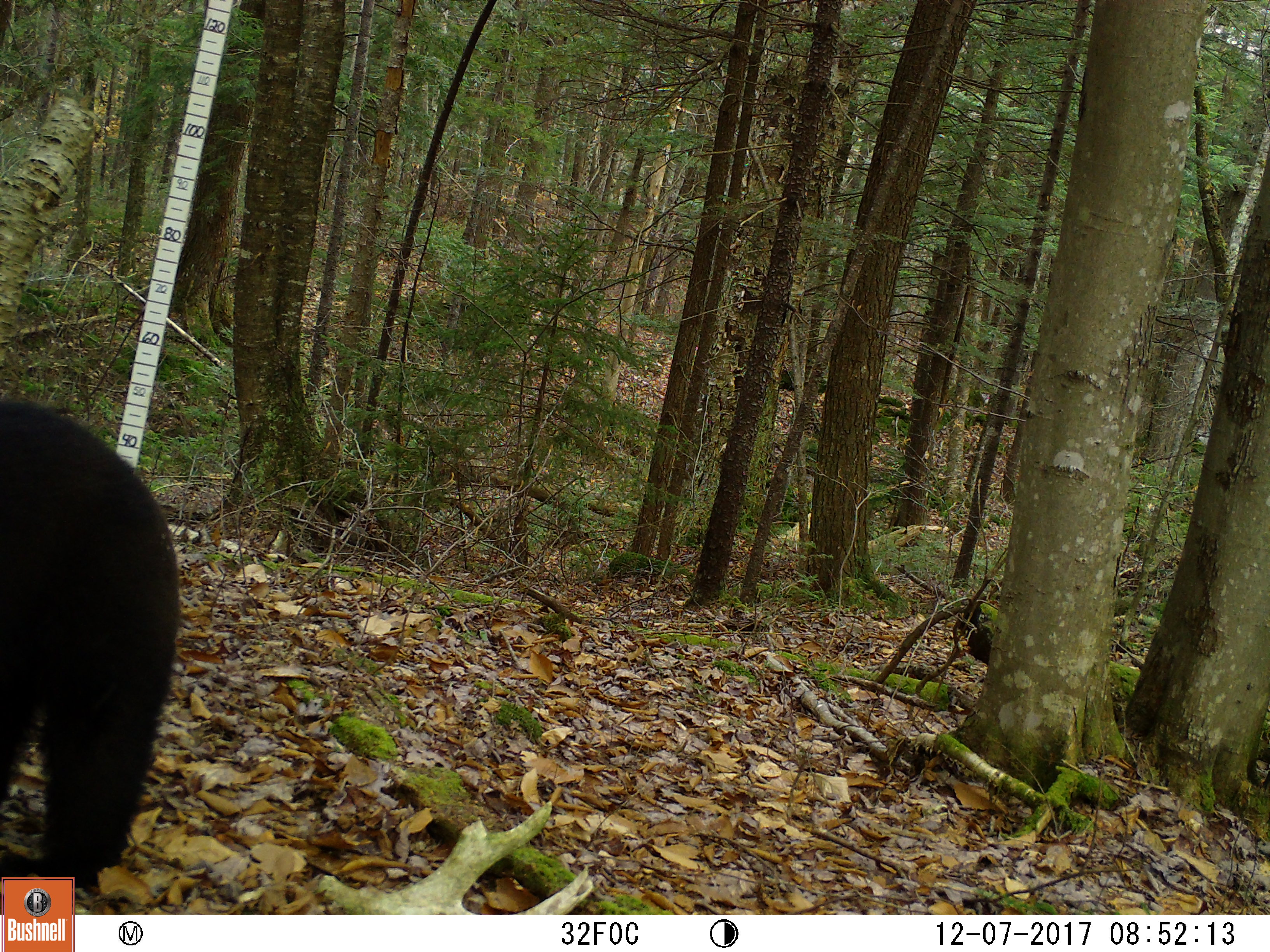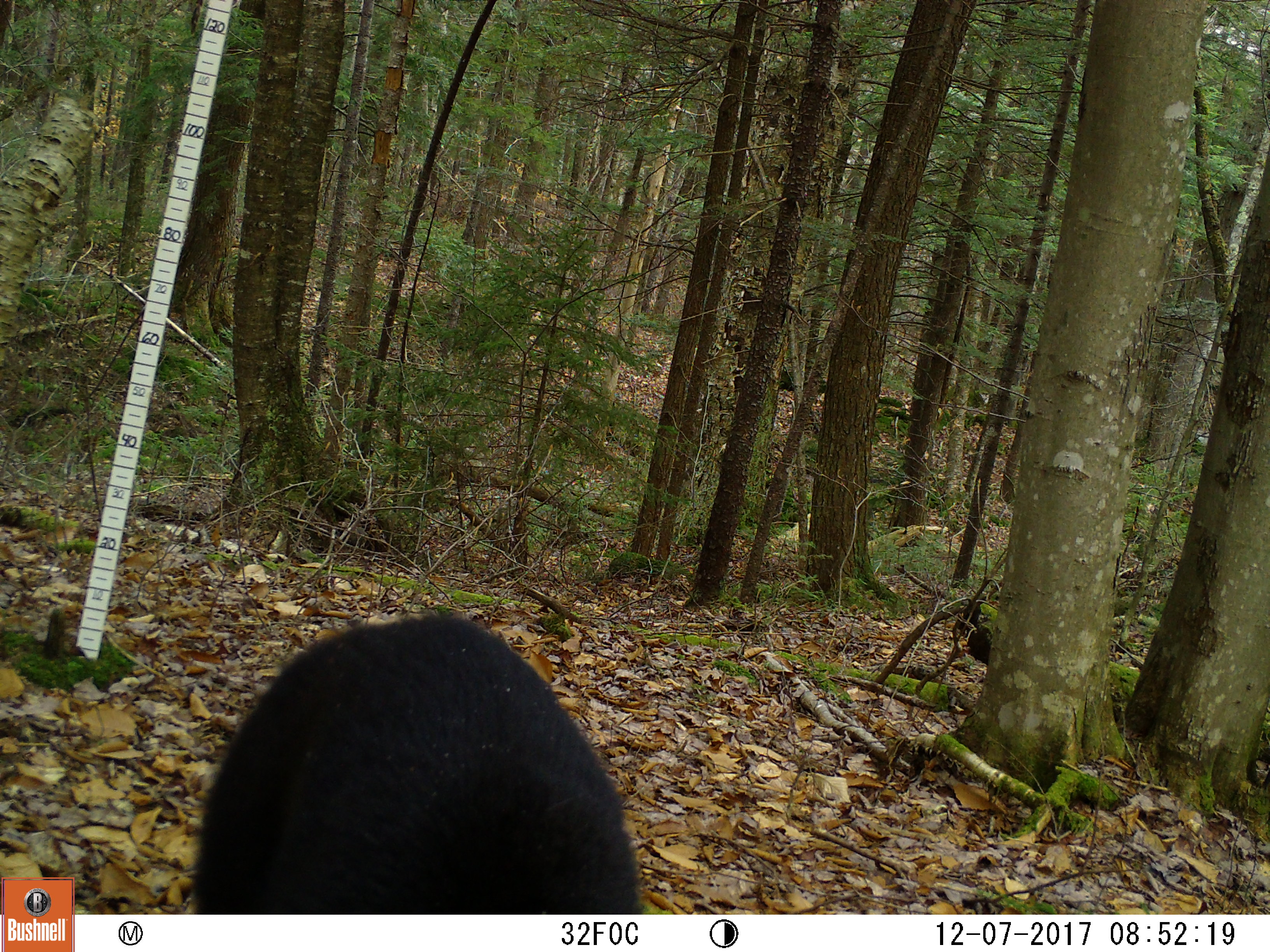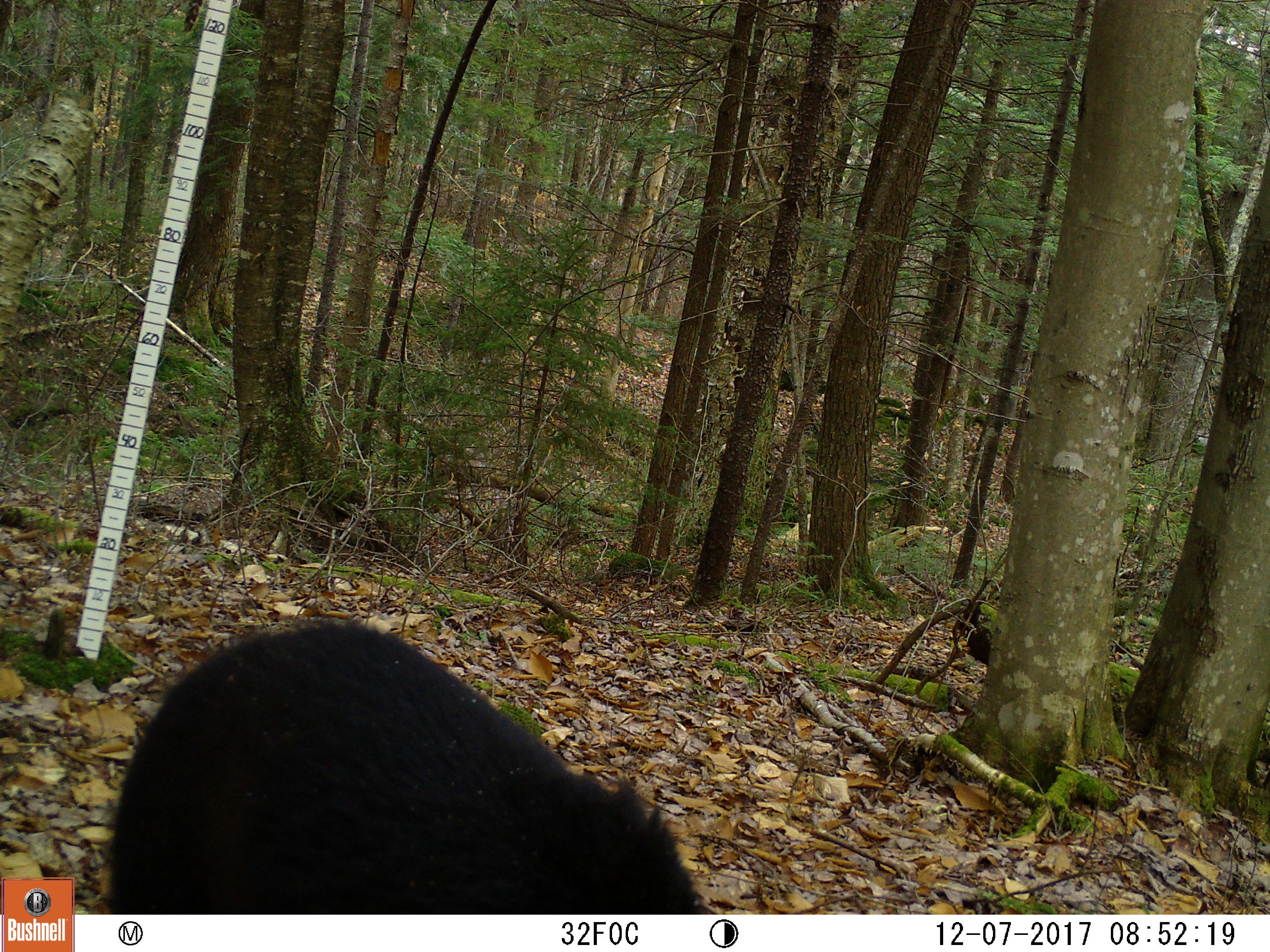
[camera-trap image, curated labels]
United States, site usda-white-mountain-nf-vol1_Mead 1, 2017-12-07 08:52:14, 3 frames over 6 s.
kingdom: Animalia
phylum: Chordata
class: Mammalia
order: Carnivora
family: Ursidae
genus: Ursus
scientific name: Ursus americanus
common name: black bear